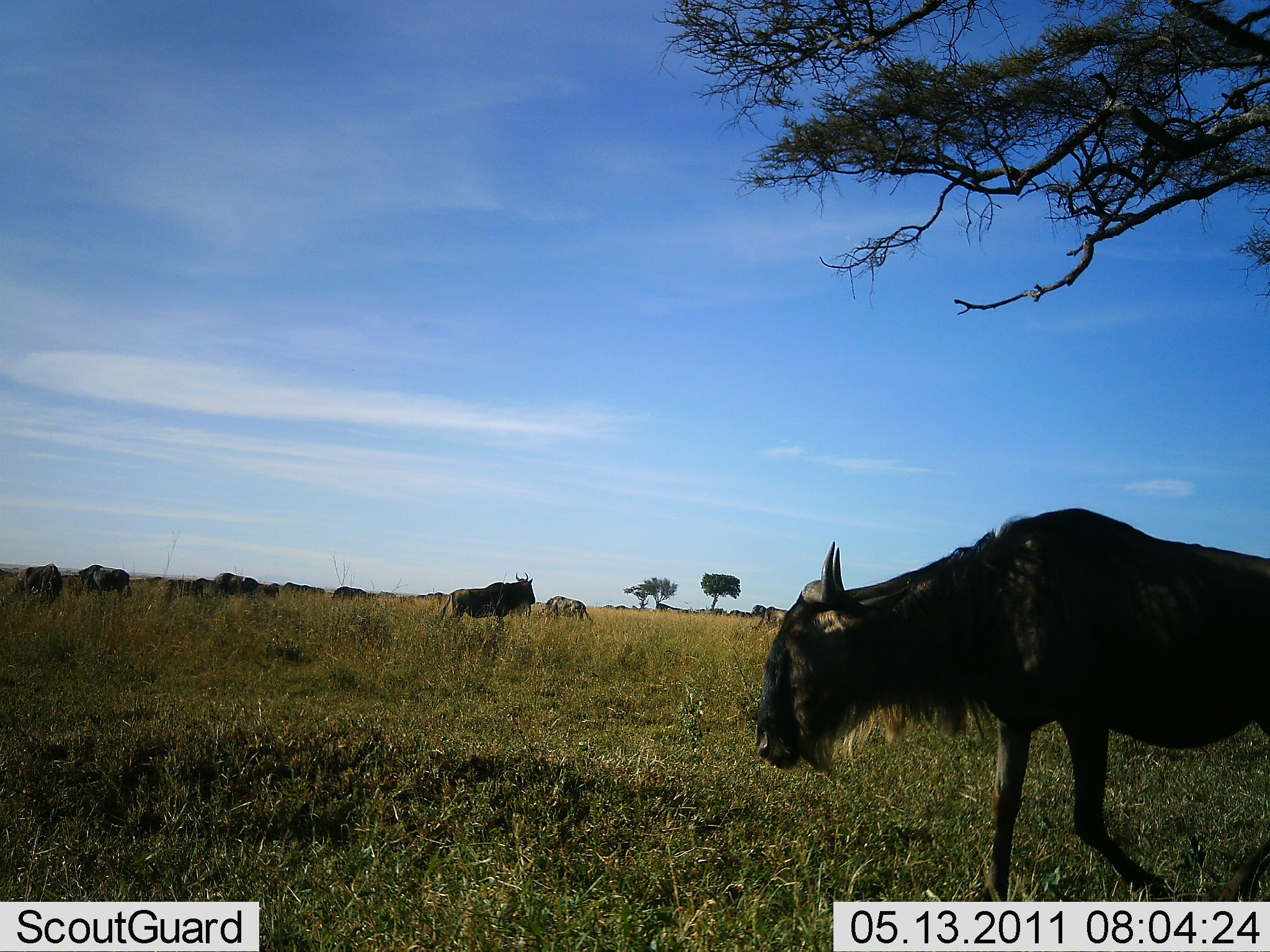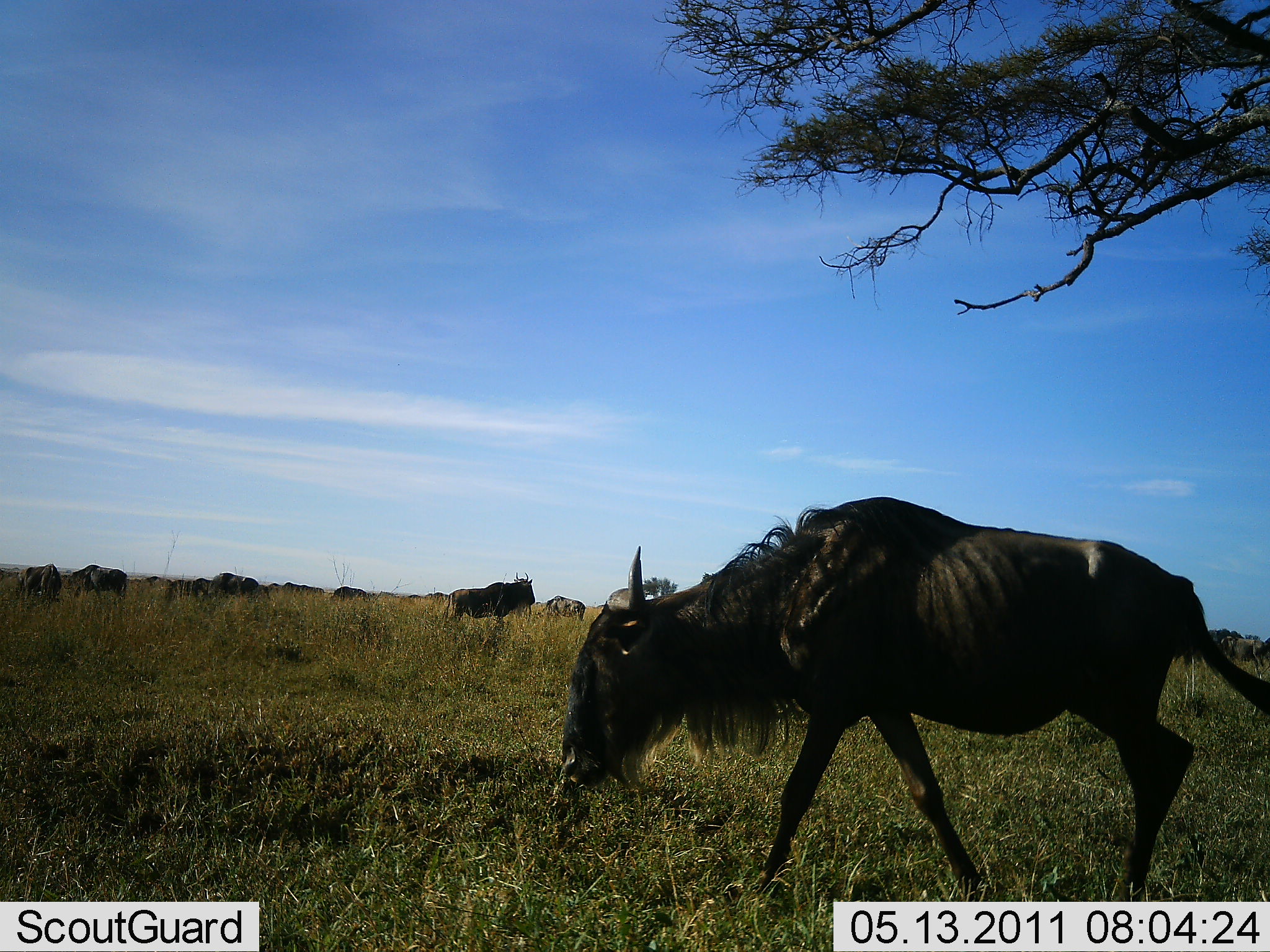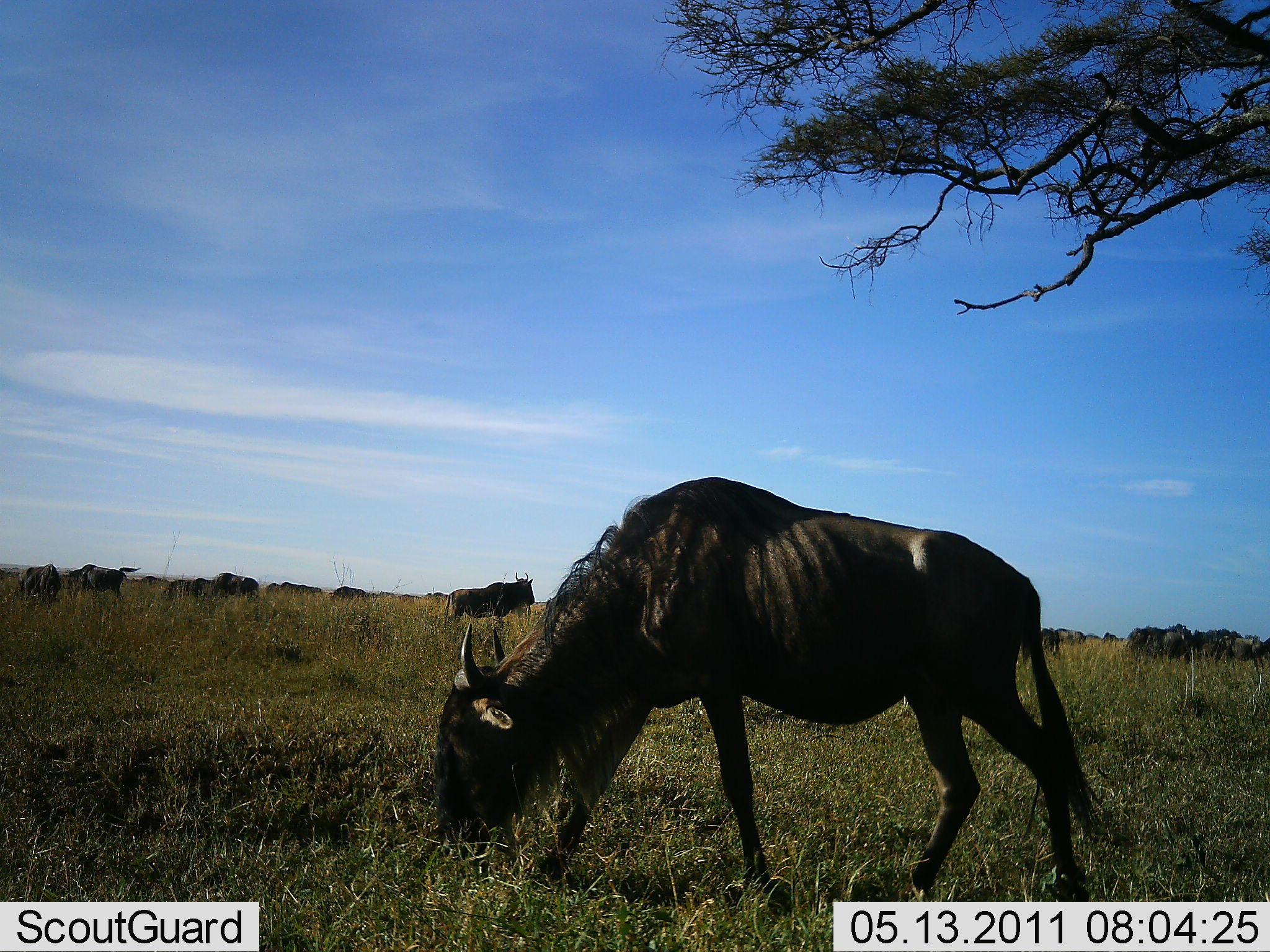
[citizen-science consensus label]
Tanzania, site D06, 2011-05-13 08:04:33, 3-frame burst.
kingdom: Animalia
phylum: Chordata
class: Mammalia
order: Artiodactyla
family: Bovidae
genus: Connochaetes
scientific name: Connochaetes taurinus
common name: blue wildebeest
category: wildebeest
Wildebeest (blue wildebeest) (Connochaetes taurinus), count 11-50. Behavior (volunteer vote fractions): standing 50%, resting 0%, moving 50%, interacting 0%. Young present (vote fraction): 0%. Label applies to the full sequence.